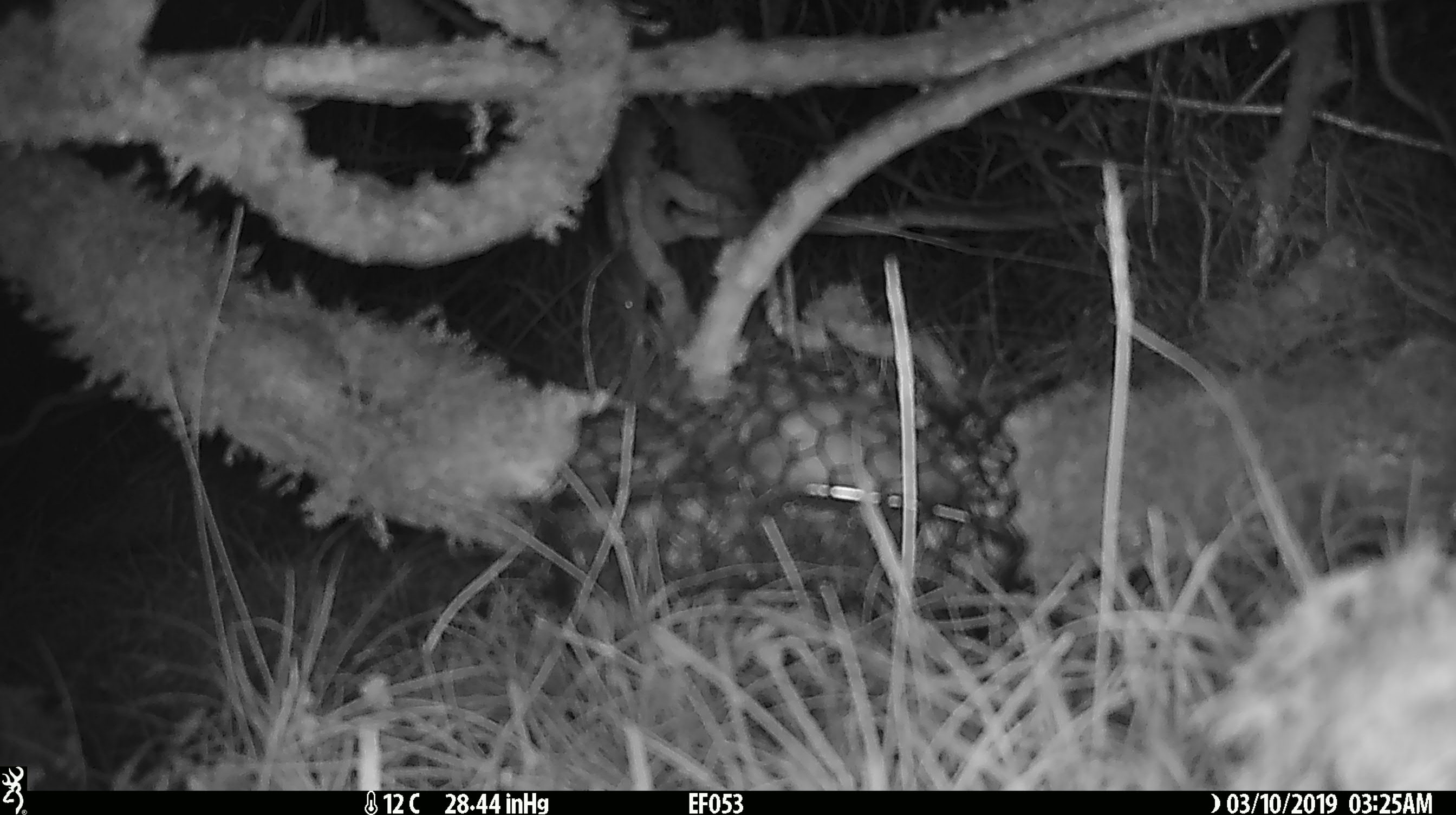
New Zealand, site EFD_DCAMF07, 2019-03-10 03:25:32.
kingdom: Animalia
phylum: Chordata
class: Mammalia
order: Rodentia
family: Muridae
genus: Mus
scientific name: Mus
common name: mouse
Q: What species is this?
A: Mouse (Mus).